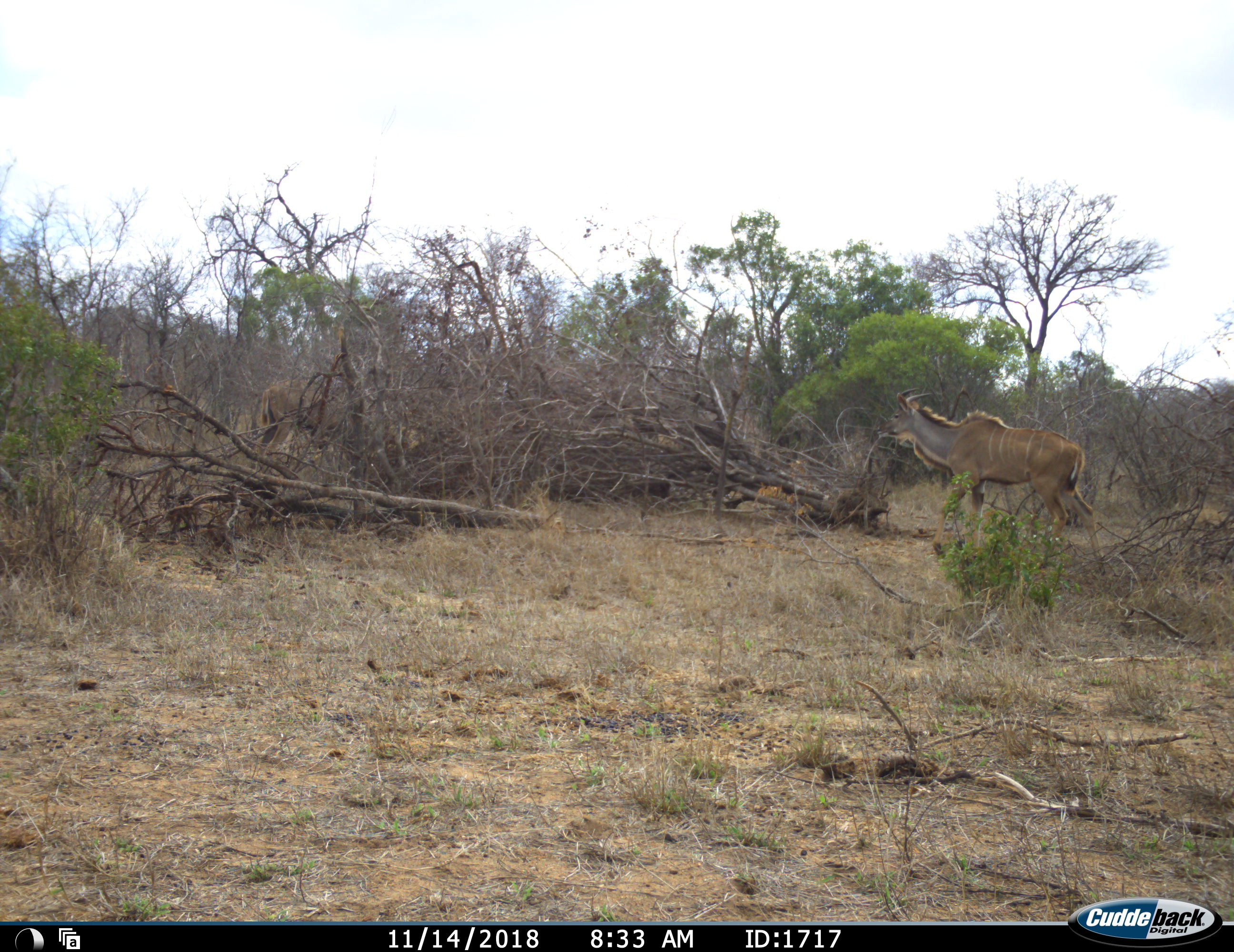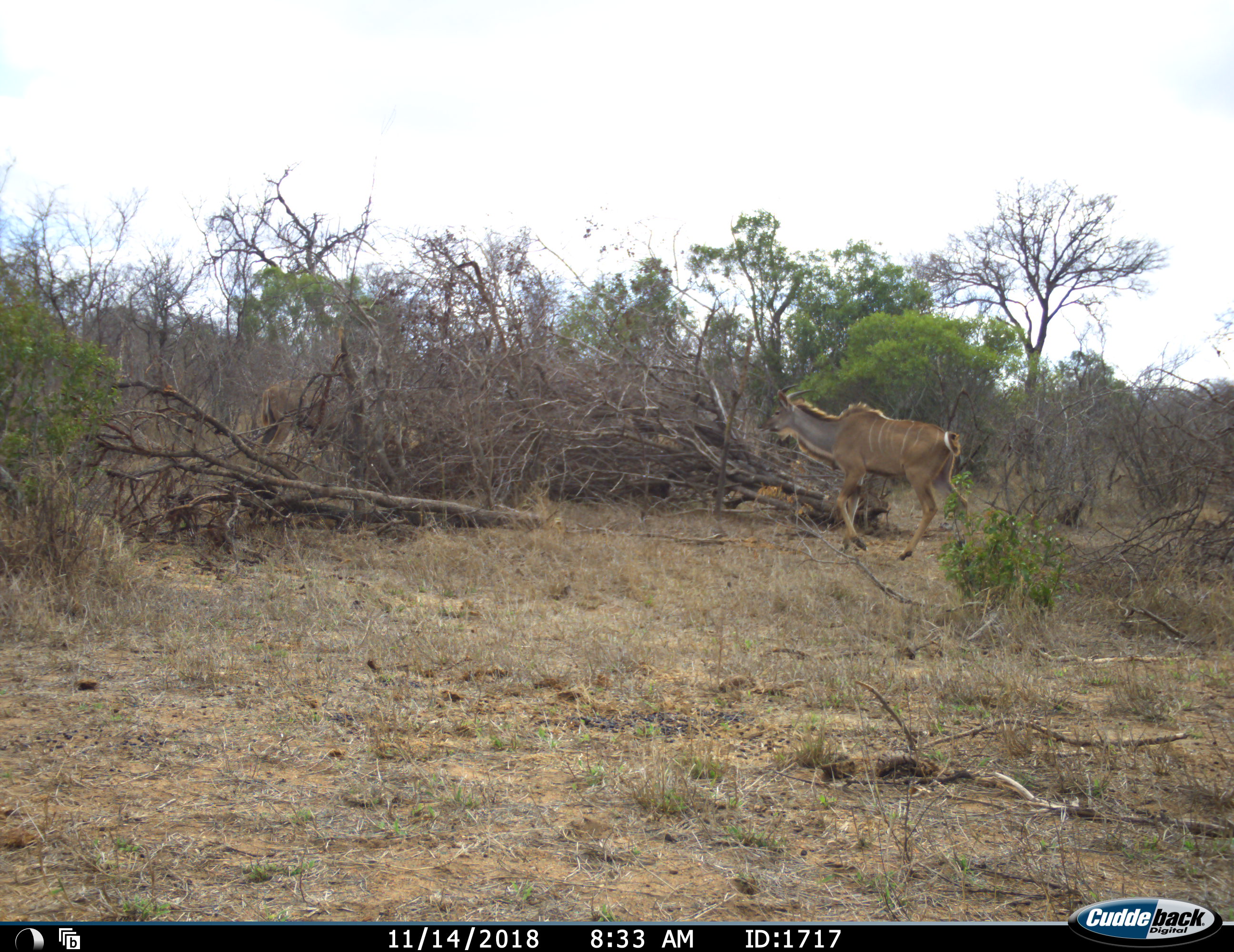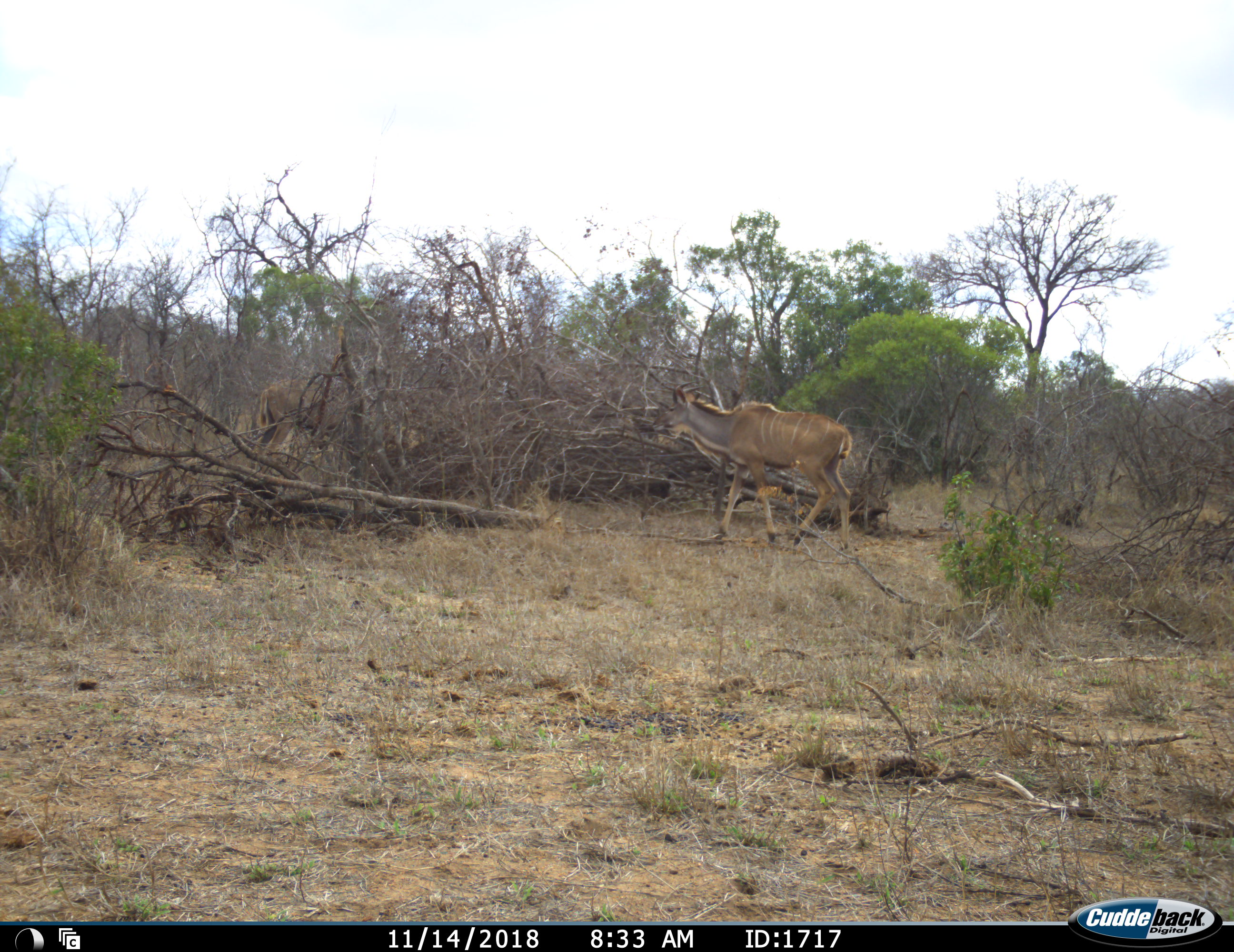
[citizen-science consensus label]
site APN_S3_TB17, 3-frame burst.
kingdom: Animalia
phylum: Chordata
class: Mammalia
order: Artiodactyla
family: Bovidae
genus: Tragelaphus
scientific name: Tragelaphus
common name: kudu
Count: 1.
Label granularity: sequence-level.